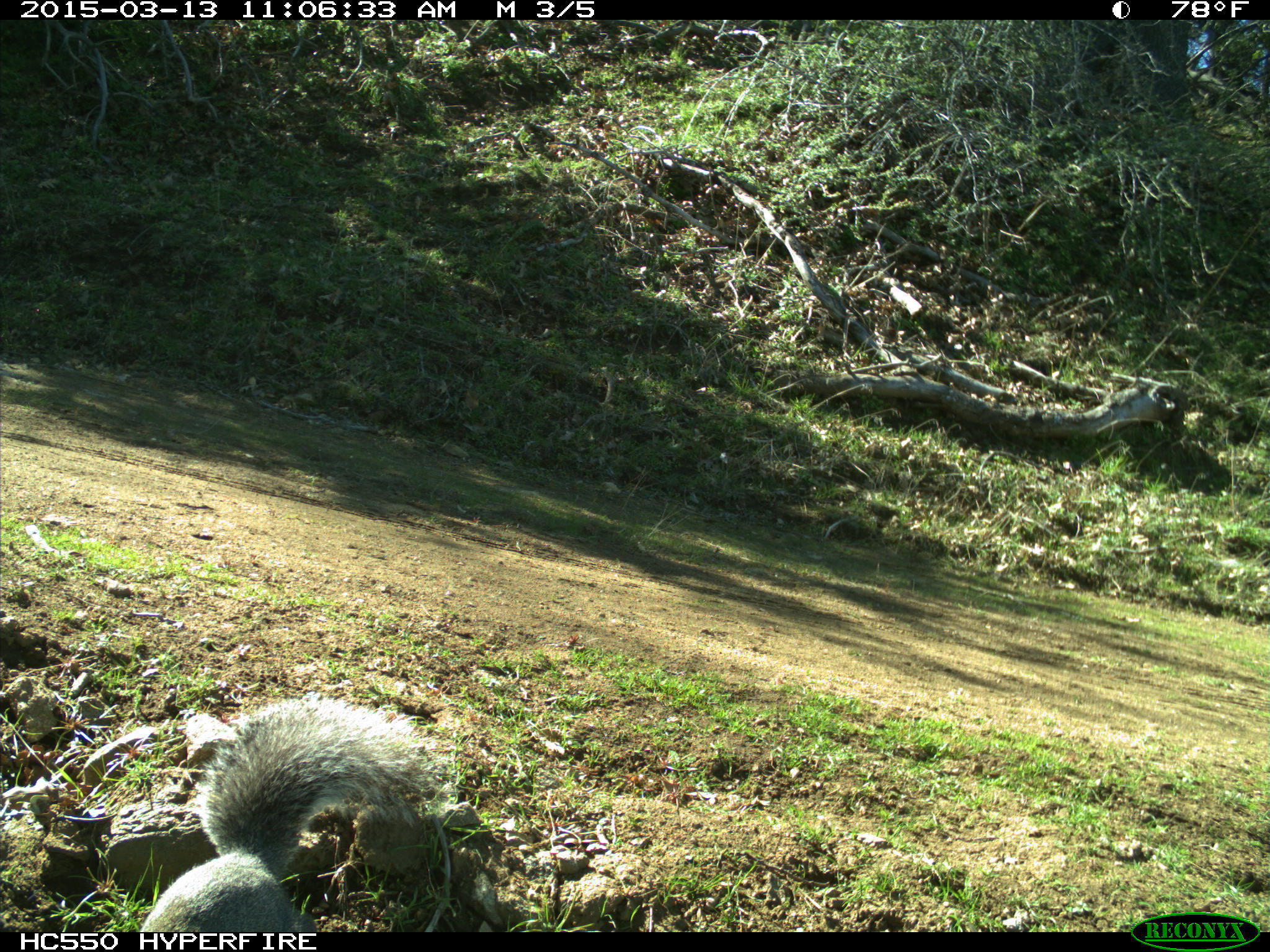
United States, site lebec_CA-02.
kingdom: Animalia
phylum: Chordata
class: Mammalia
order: Rodentia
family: Sciuridae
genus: Sciurus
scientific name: Sciurus carolinensis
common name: eastern gray squirrel